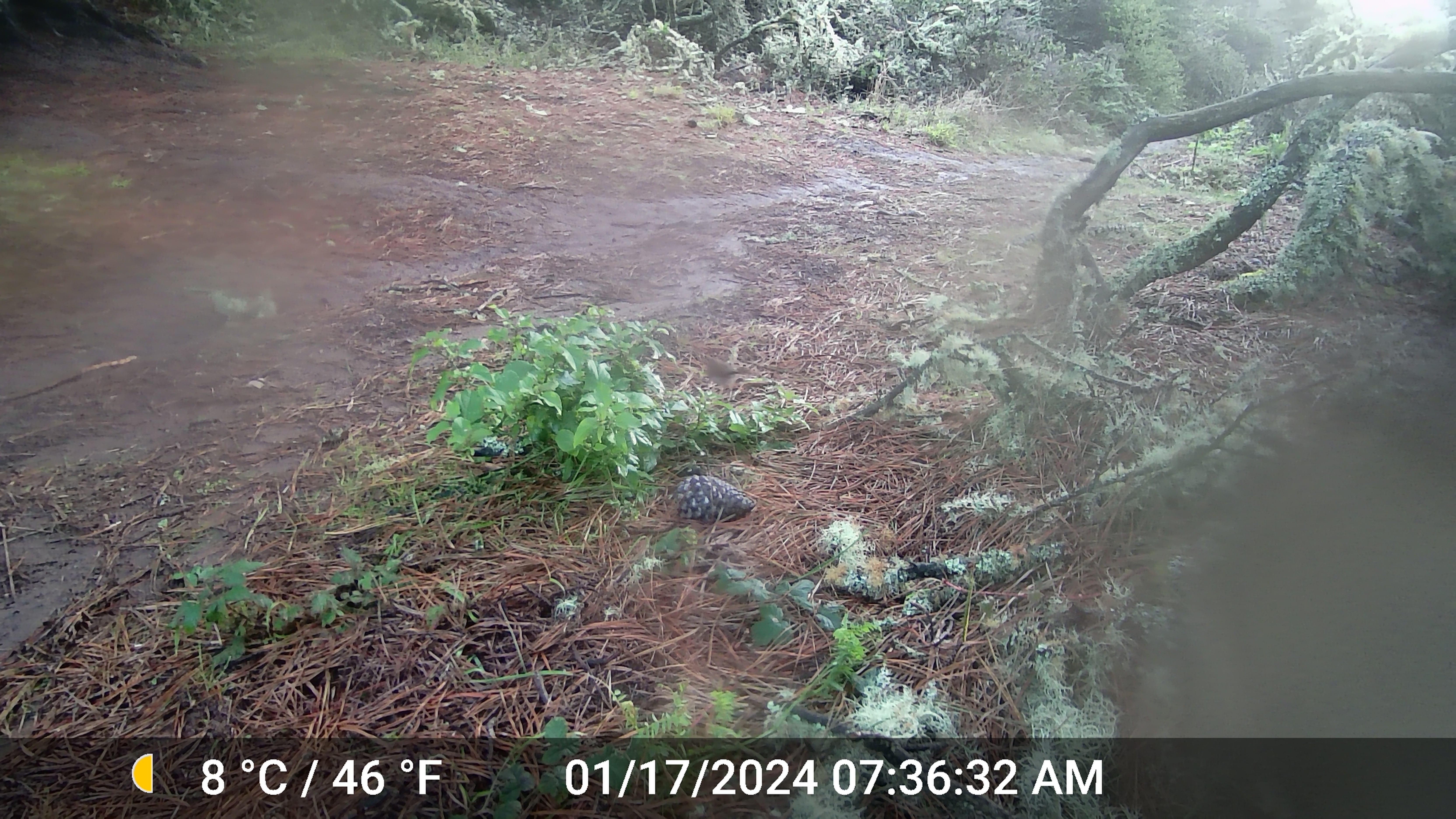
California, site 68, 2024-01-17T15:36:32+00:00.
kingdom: Animalia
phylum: Chordata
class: Aves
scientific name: Aves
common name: bird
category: unknown bird